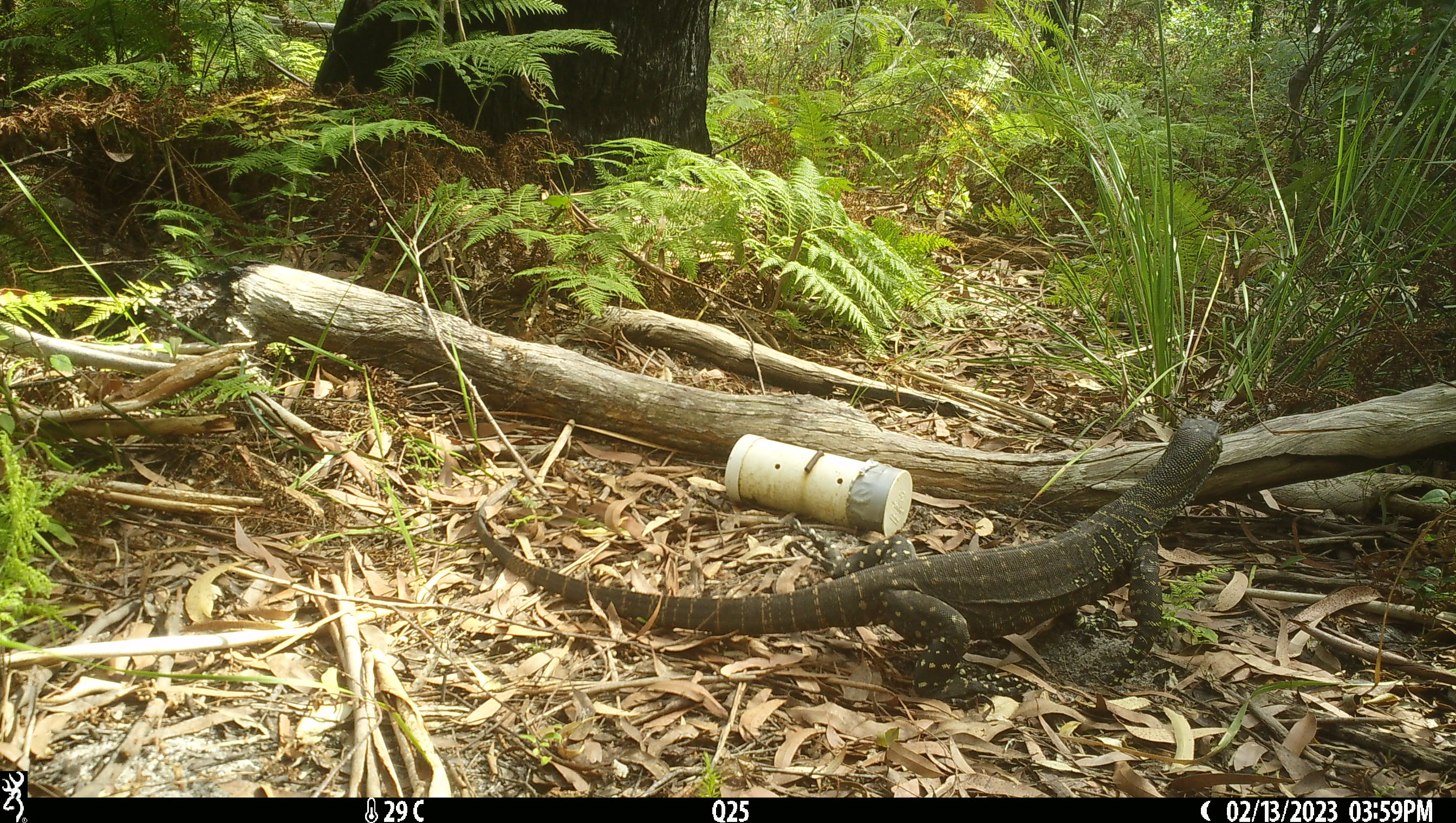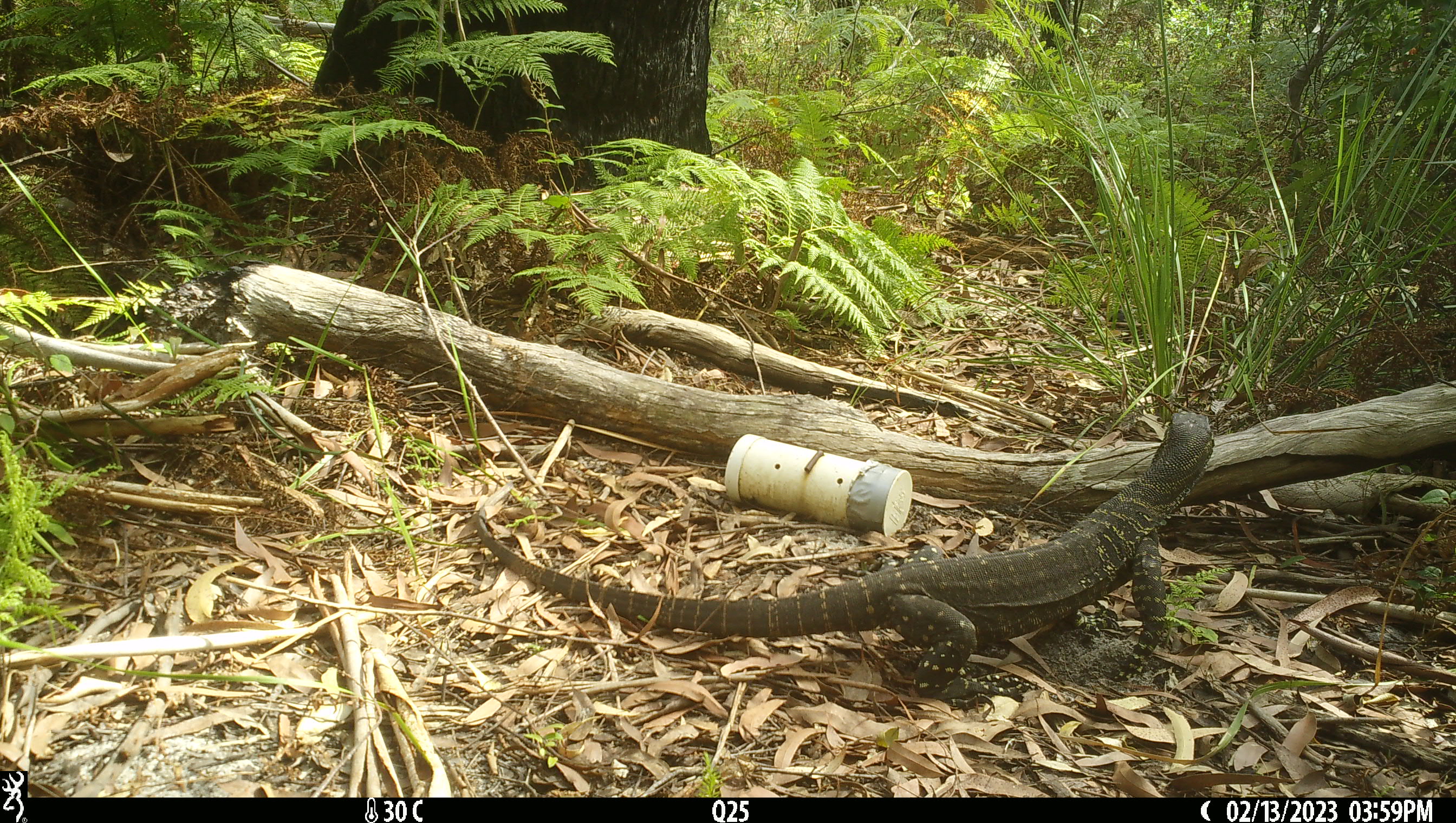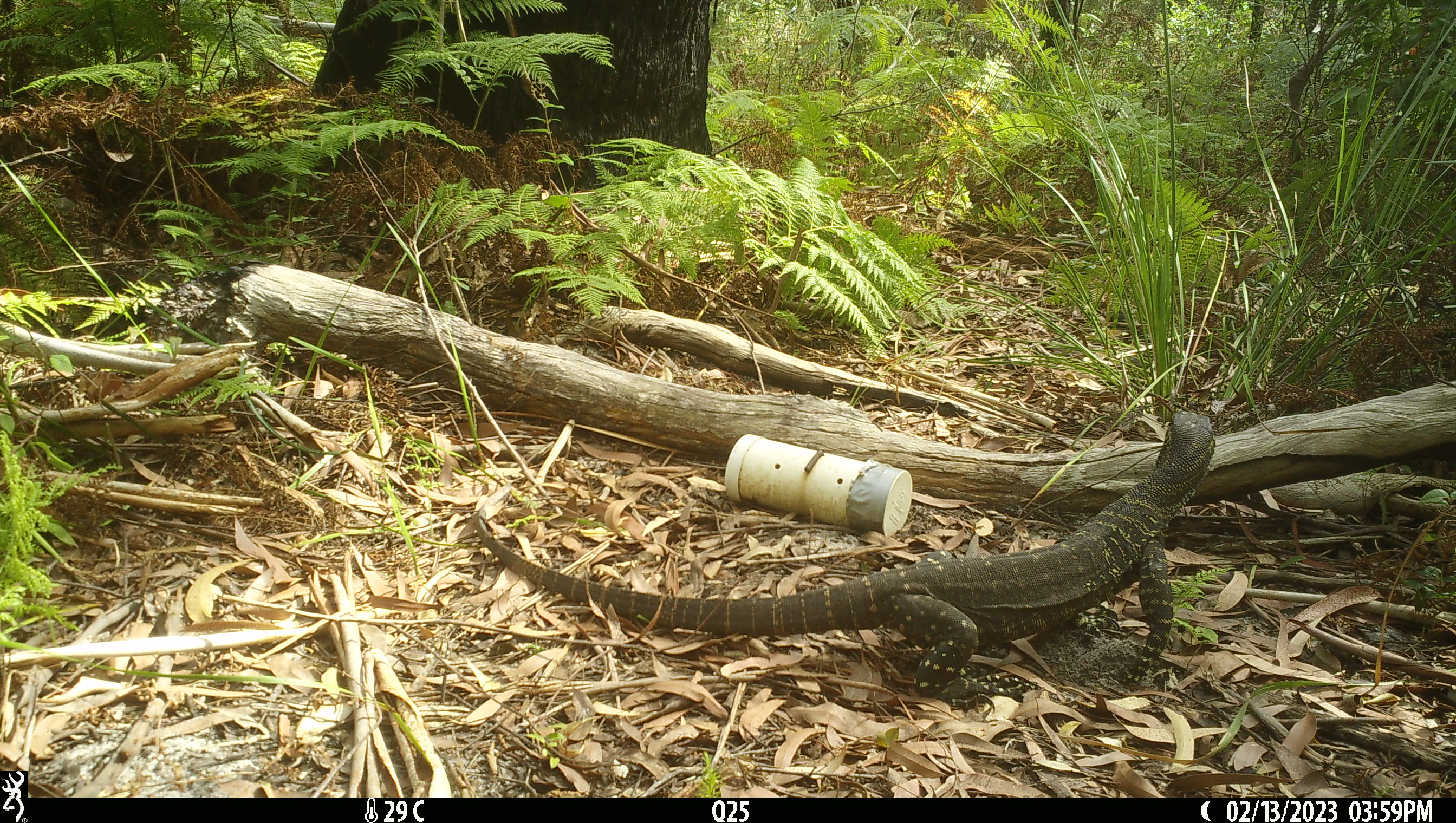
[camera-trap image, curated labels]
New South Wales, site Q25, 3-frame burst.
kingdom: Animalia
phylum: Chordata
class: Reptilia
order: Squamata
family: Varanidae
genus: Varanus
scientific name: Varanus varius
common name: lace monitor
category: goanna